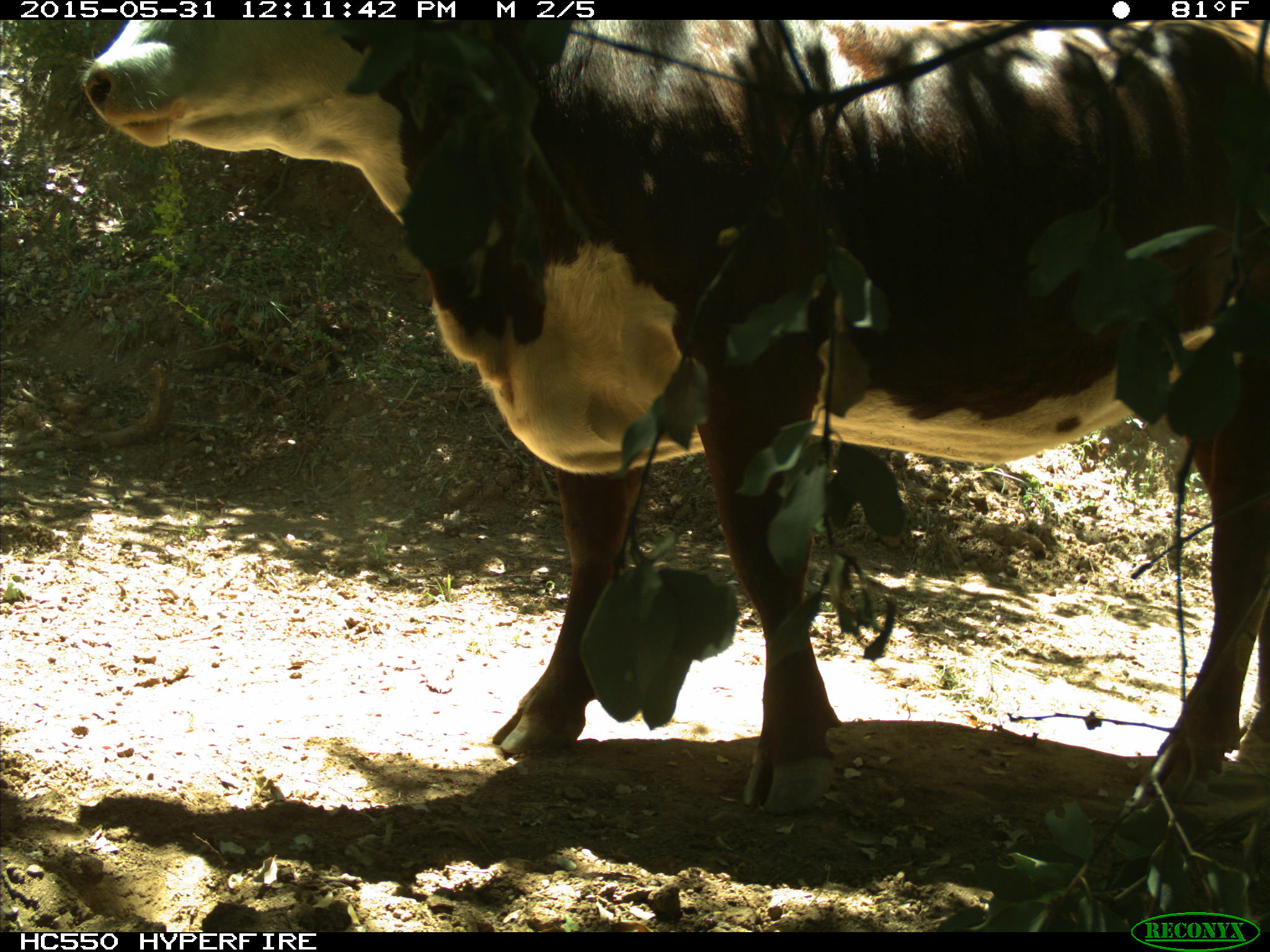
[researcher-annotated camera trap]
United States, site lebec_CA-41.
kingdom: Animalia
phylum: Chordata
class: Mammalia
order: Artiodactyla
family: Bovidae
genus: Bos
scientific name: Bos taurus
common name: domestic cow